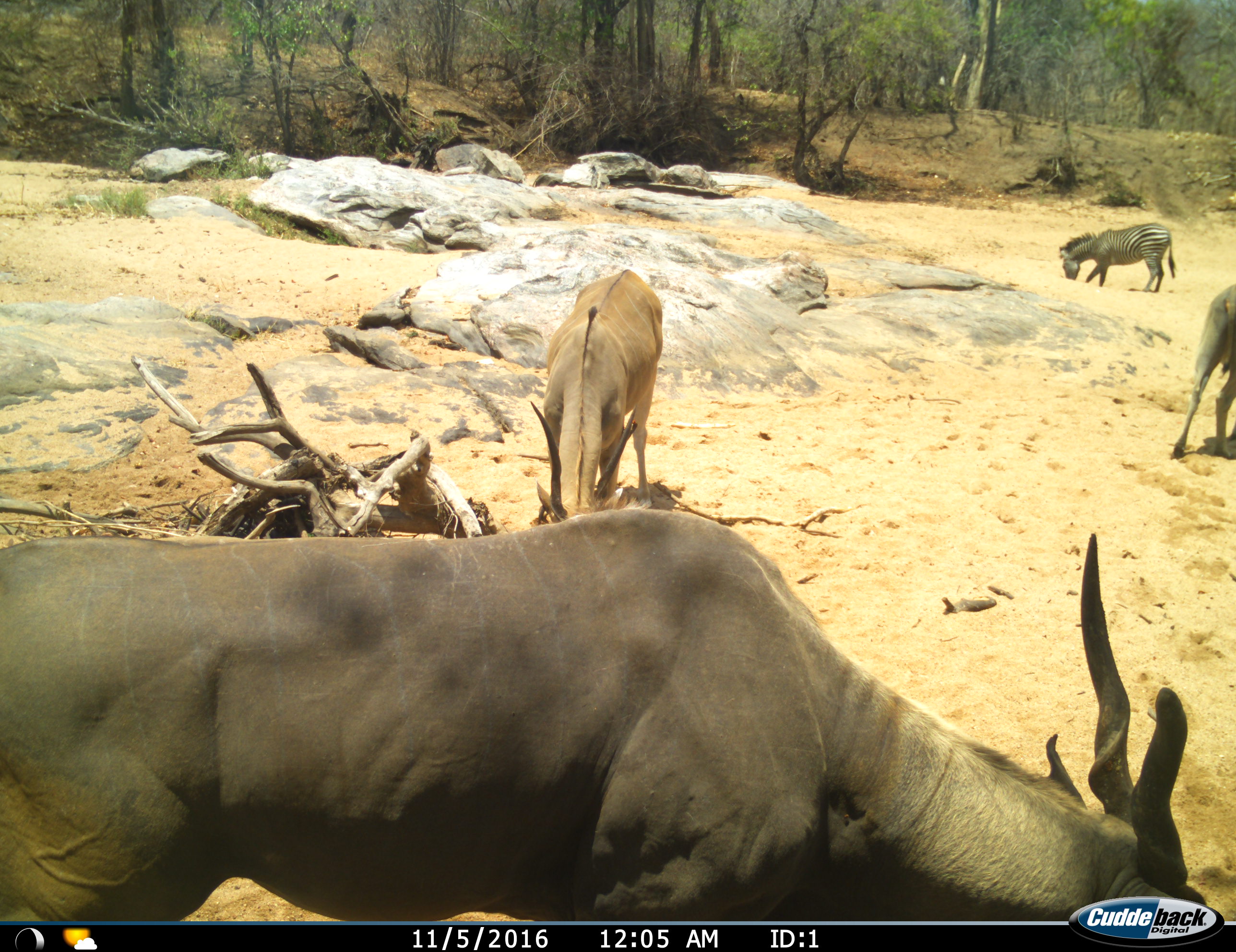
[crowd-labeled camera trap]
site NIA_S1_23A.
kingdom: Animalia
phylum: Chordata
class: Mammalia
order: Artiodactyla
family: Bovidae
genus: Tragelaphus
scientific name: Tragelaphus oryx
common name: eland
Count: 3.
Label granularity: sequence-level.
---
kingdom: Animalia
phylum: Chordata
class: Mammalia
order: Perissodactyla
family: Equidae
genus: Equus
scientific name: Equus quagga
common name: plains zebra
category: zebraplains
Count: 1.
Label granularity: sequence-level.